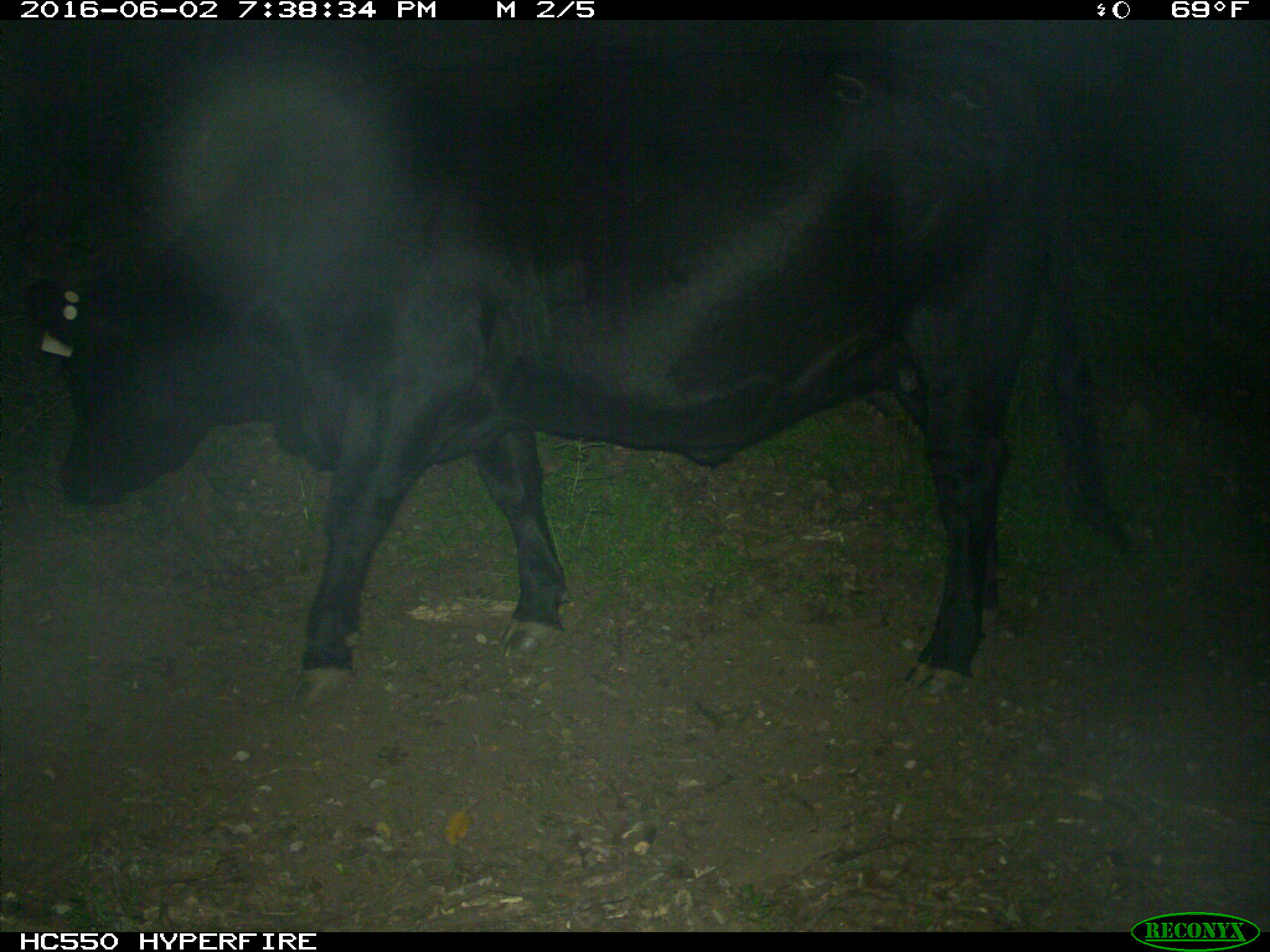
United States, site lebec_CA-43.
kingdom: Animalia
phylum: Chordata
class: Mammalia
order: Artiodactyla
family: Bovidae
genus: Bos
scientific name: Bos taurus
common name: domestic cow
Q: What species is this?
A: Bos taurus (domestic cow).